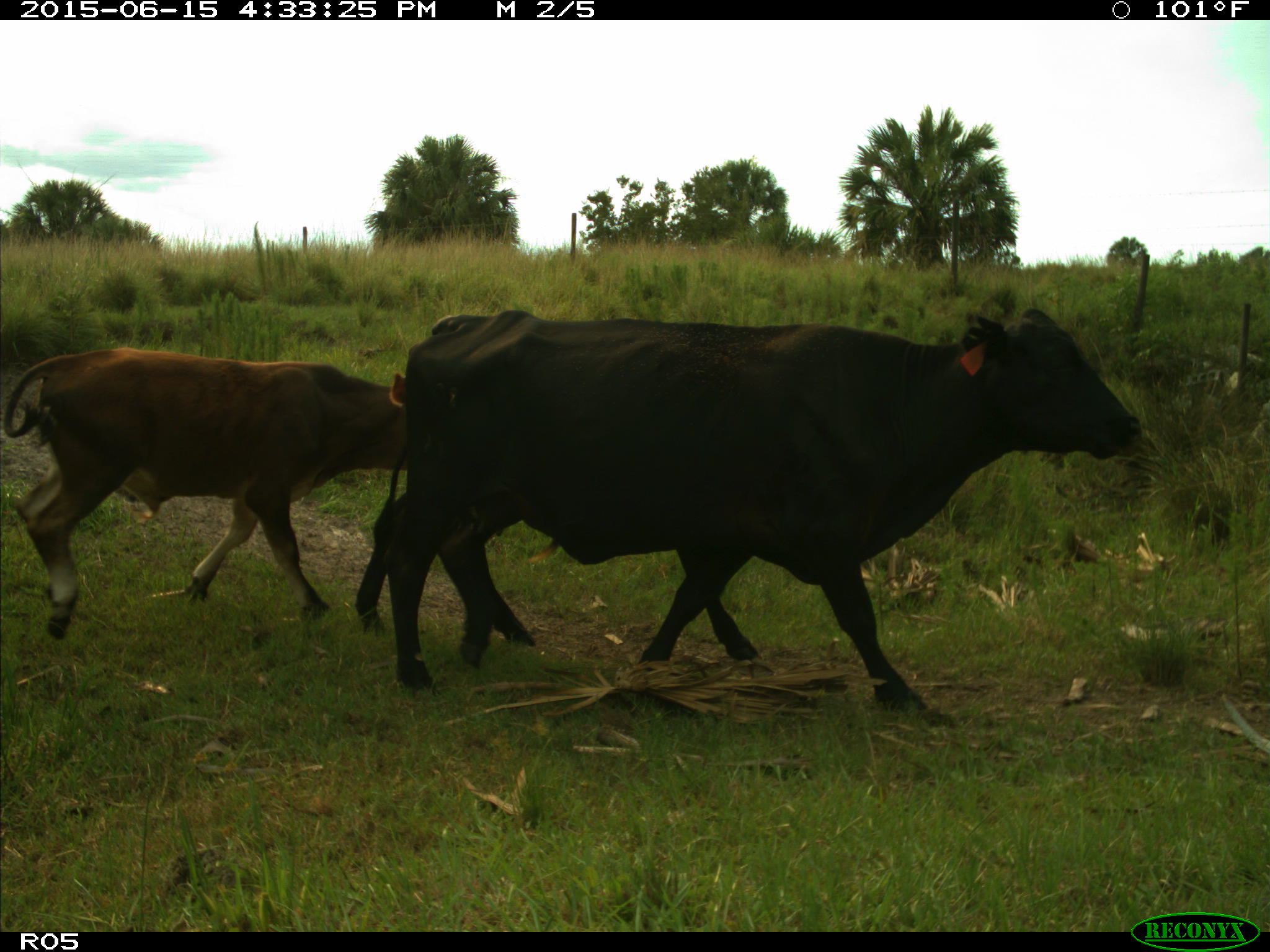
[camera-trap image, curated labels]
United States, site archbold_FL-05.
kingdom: Animalia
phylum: Chordata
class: Mammalia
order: Artiodactyla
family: Bovidae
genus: Bos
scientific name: Bos taurus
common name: domestic cow